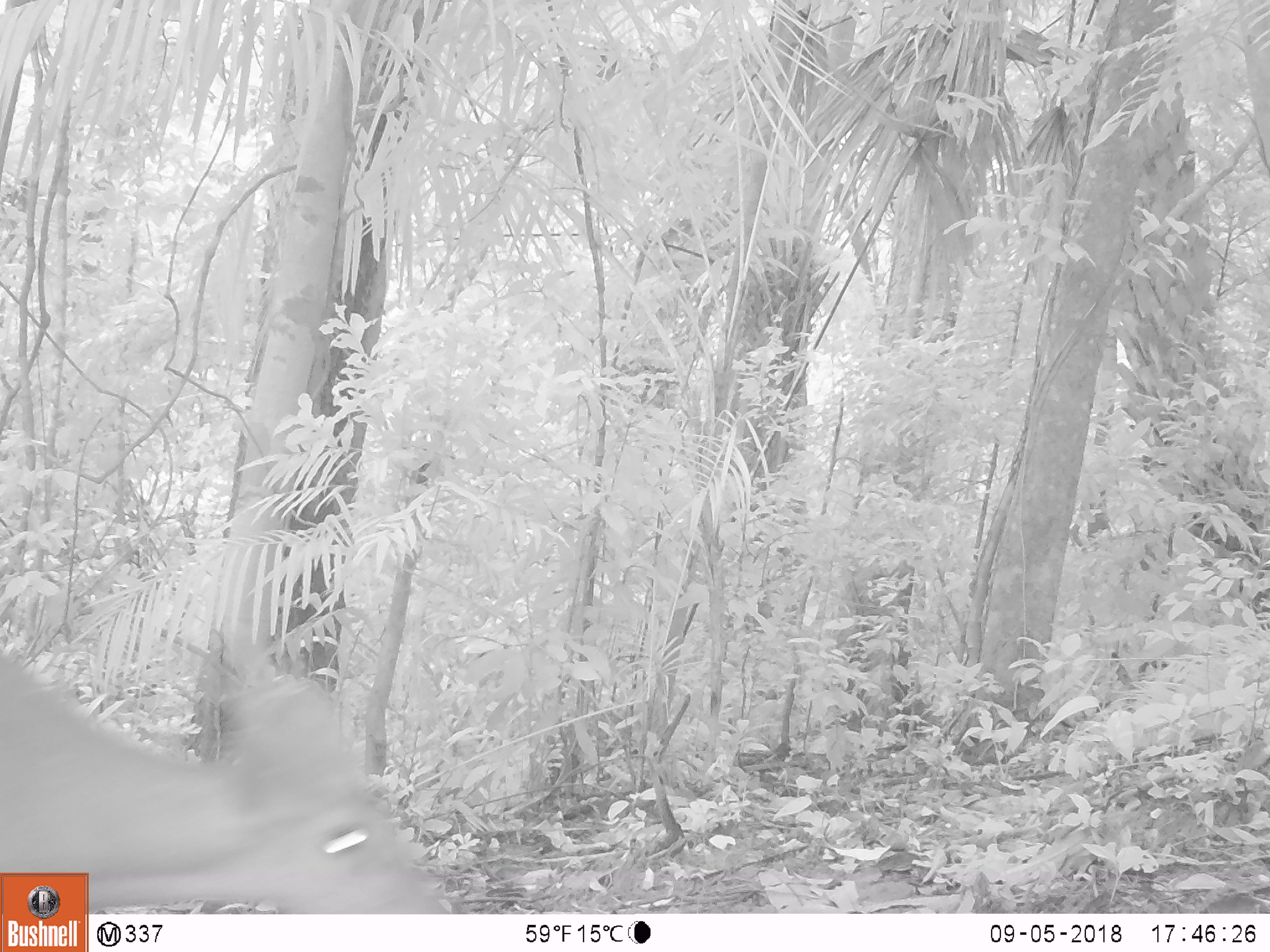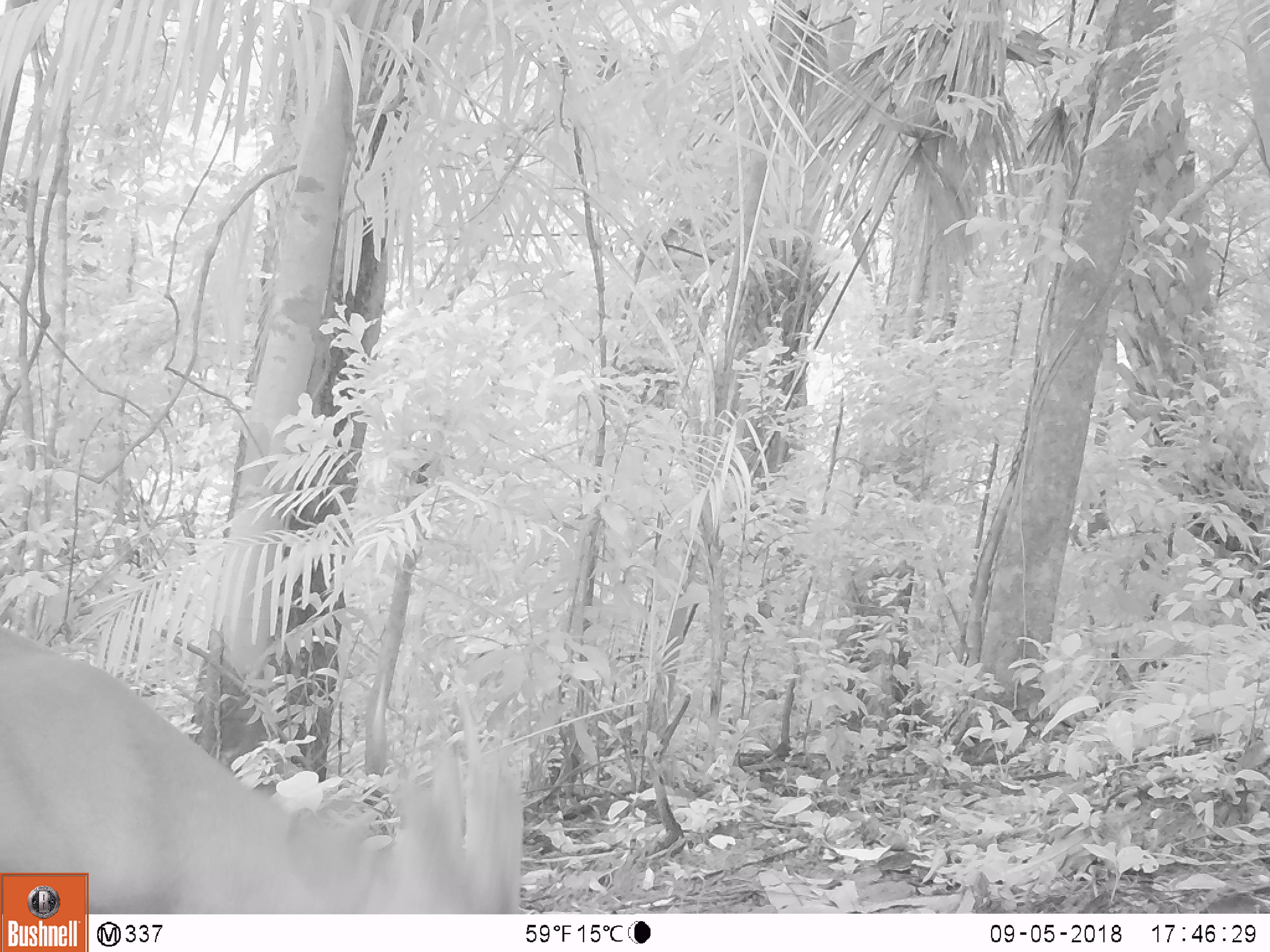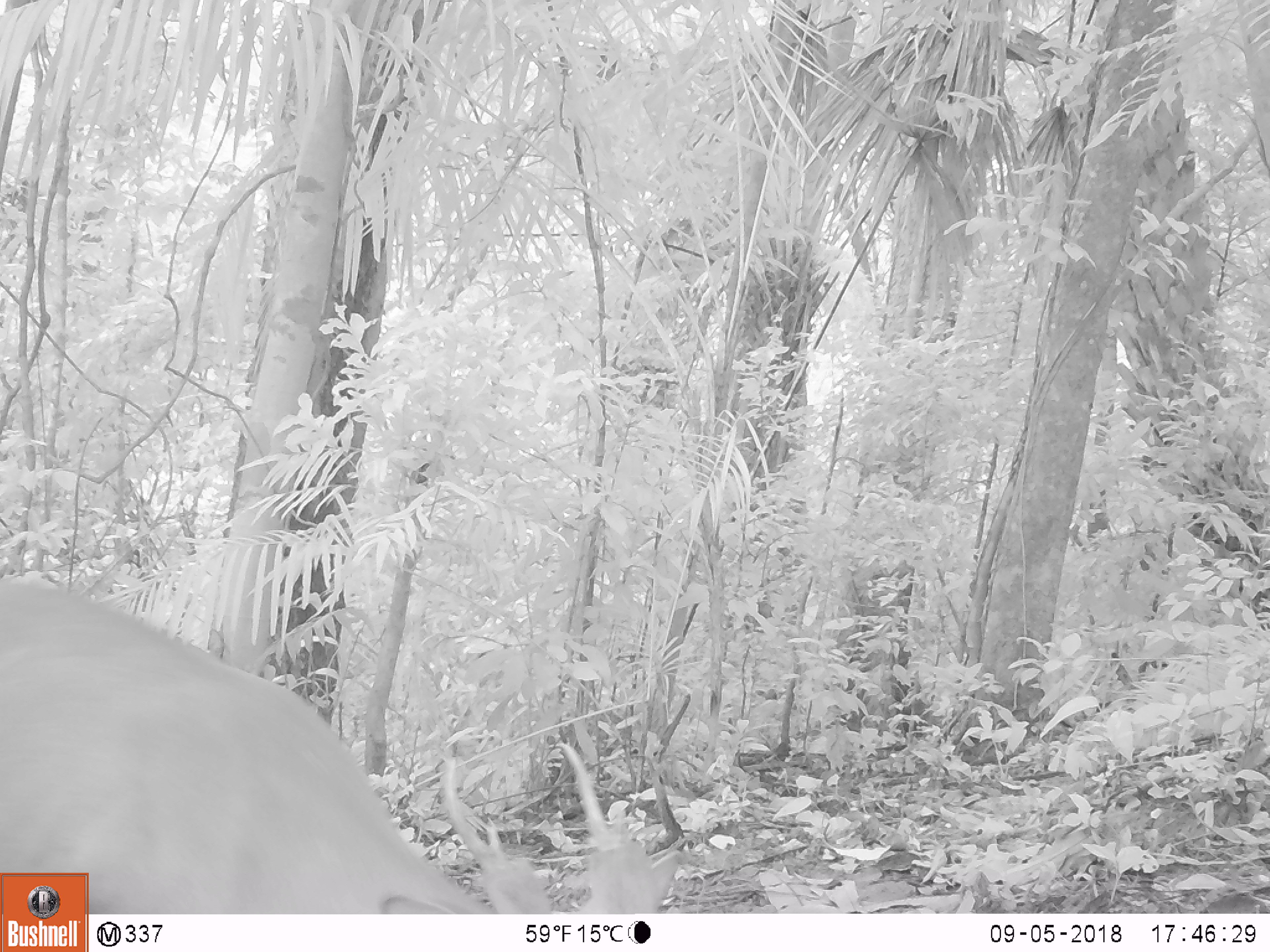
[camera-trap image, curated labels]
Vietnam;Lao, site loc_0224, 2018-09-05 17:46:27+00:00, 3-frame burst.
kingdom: Animalia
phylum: Chordata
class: Mammalia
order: Artiodactyla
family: Cervidae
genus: Muntiacus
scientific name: Muntiacus vuquangensis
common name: large-antlered muntjac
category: large antlered muntjac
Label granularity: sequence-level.